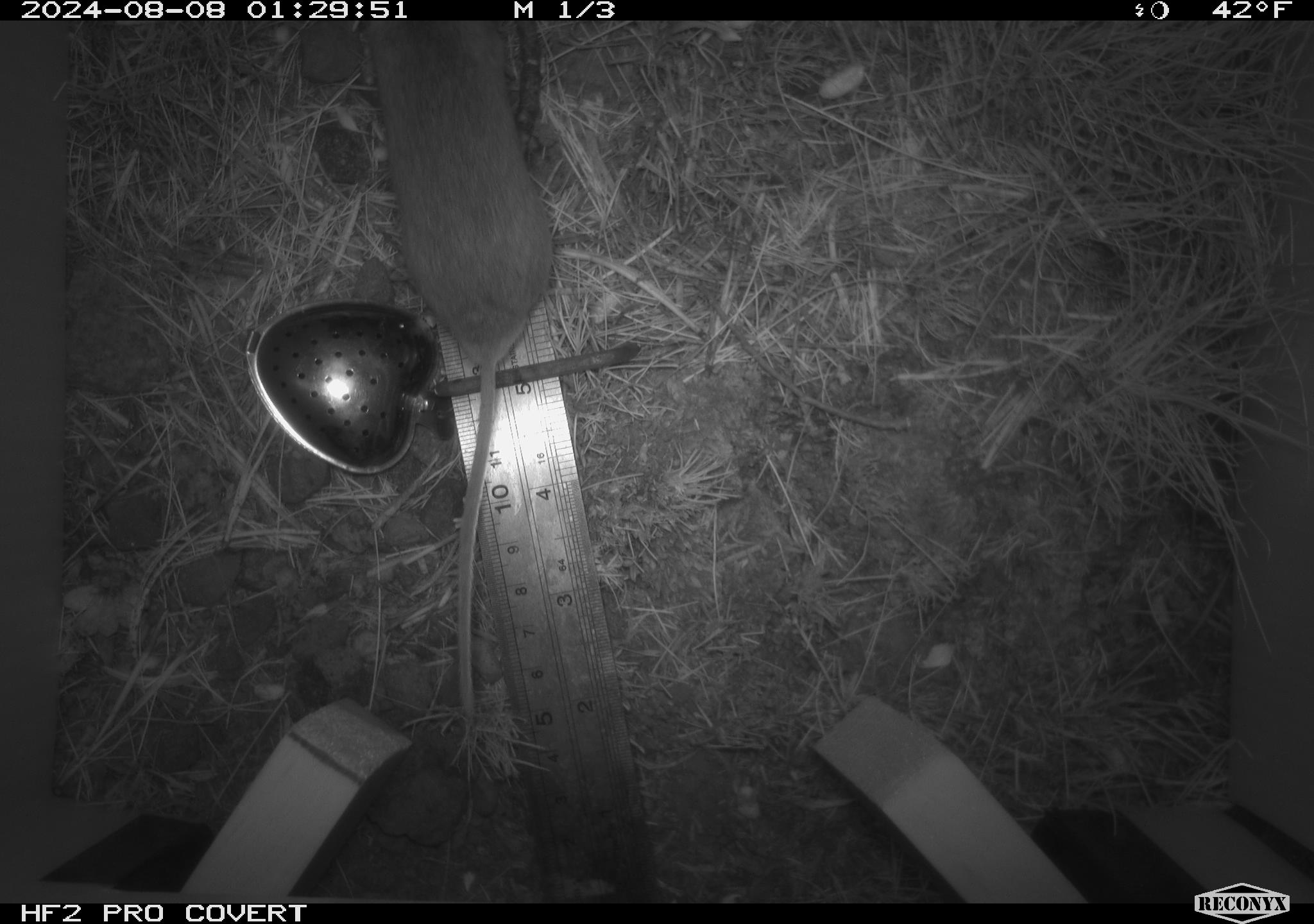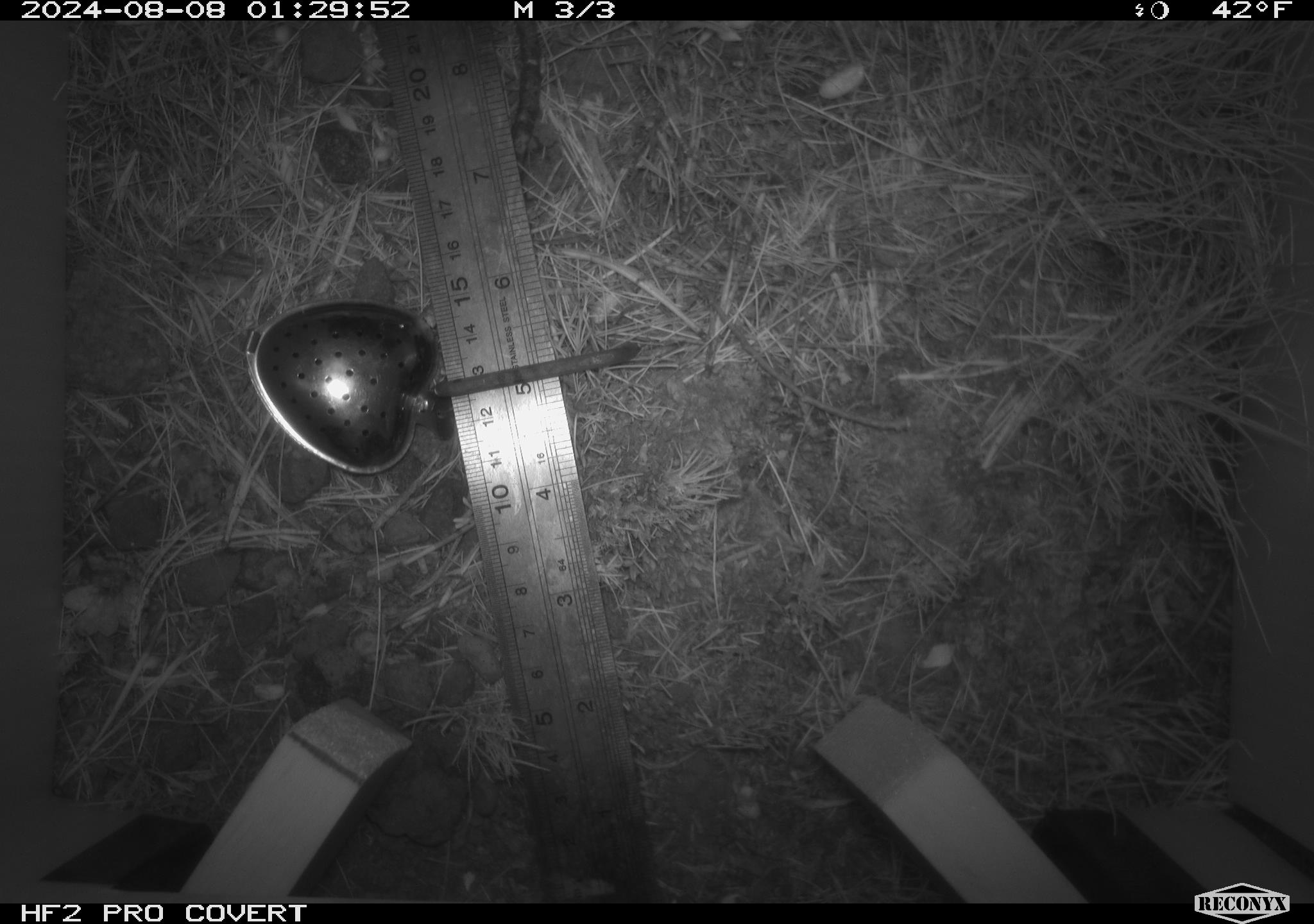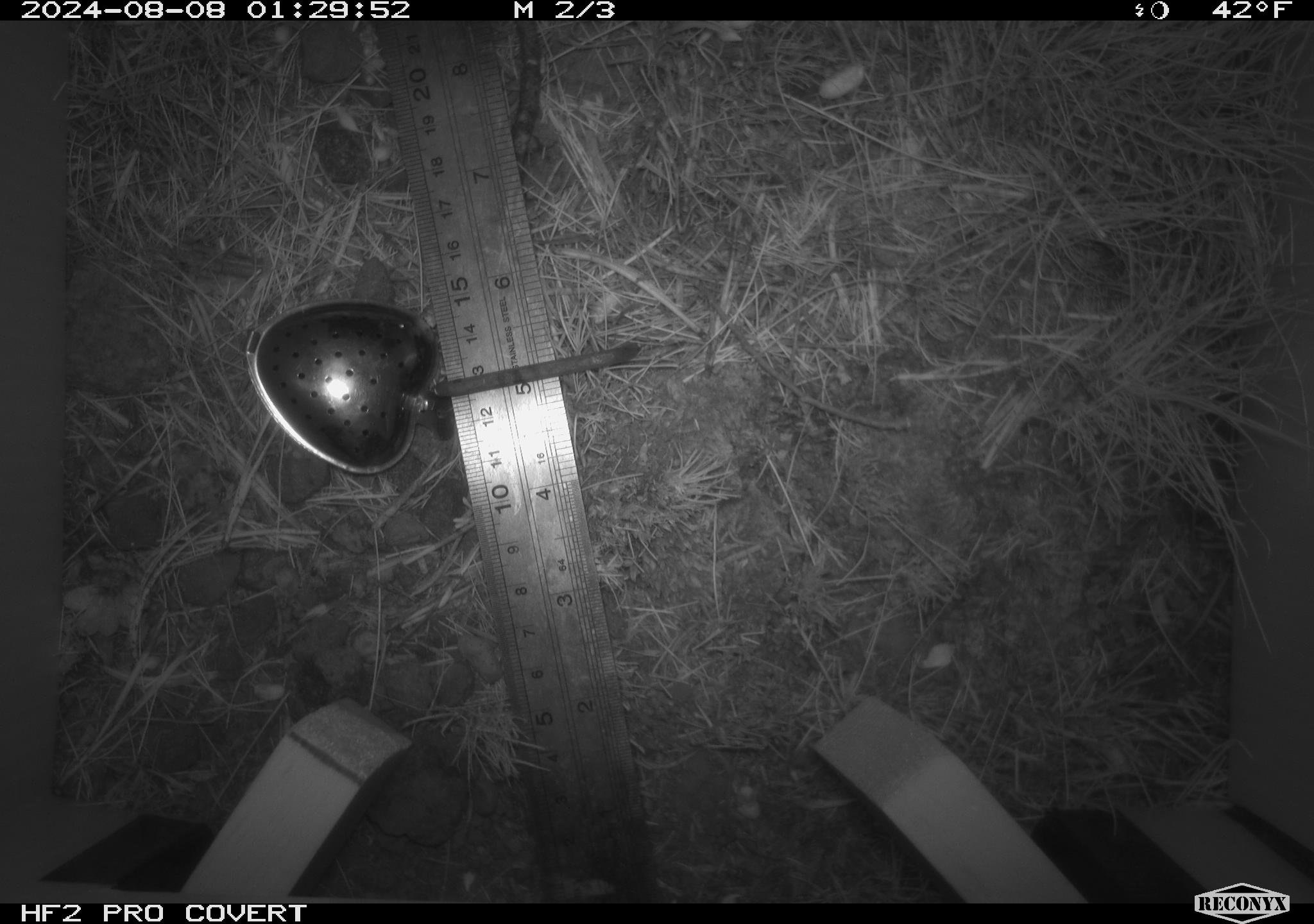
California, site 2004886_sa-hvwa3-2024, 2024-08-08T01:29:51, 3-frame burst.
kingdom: Animalia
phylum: Chordata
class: Mammalia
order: Rodentia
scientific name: Rodentia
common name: mouse species